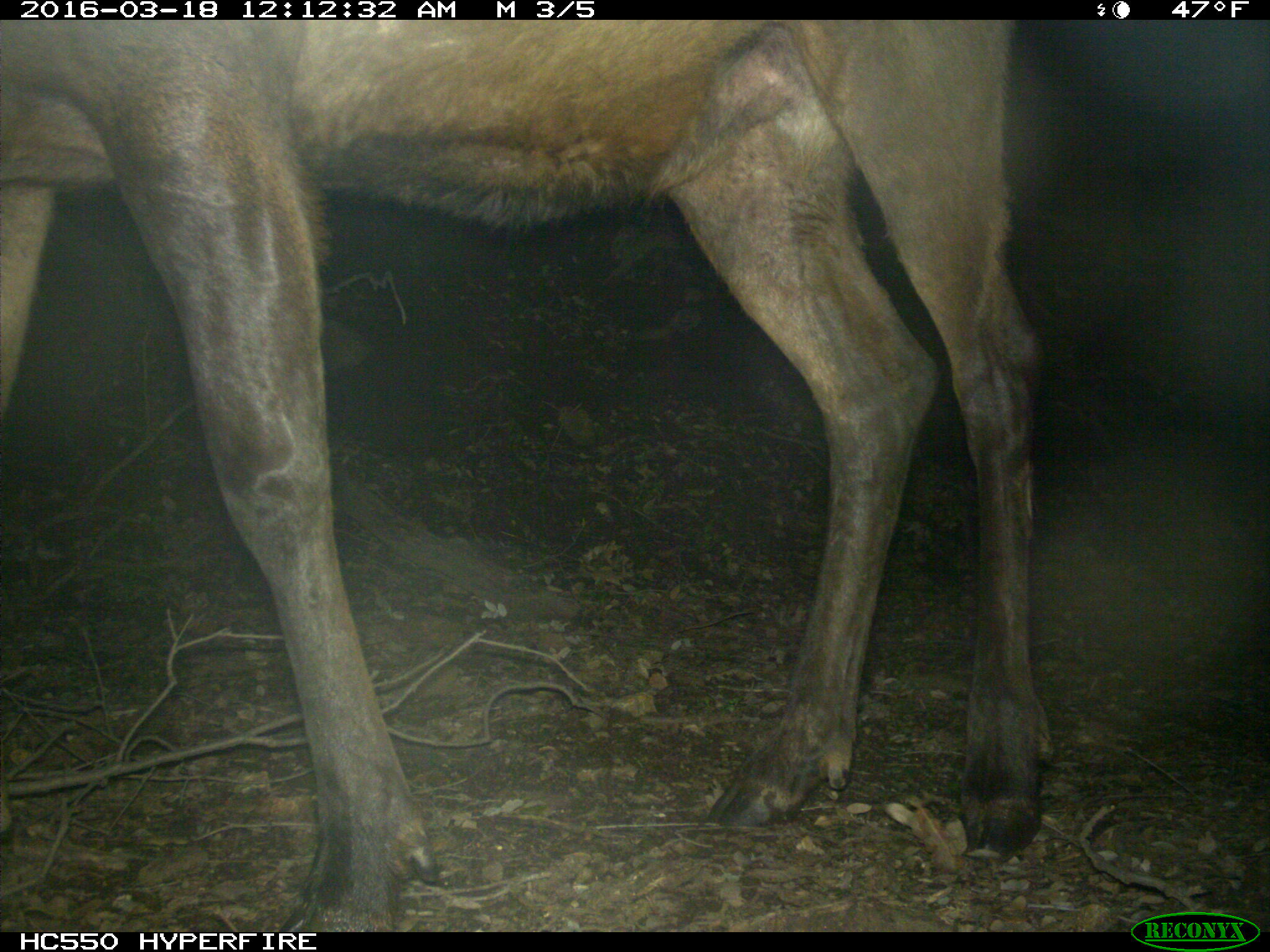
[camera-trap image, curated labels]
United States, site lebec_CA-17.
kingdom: Animalia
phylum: Chordata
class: Mammalia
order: Artiodactyla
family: Cervidae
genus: Cervus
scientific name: Cervus canadensis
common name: elk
Cervus canadensis (elk).